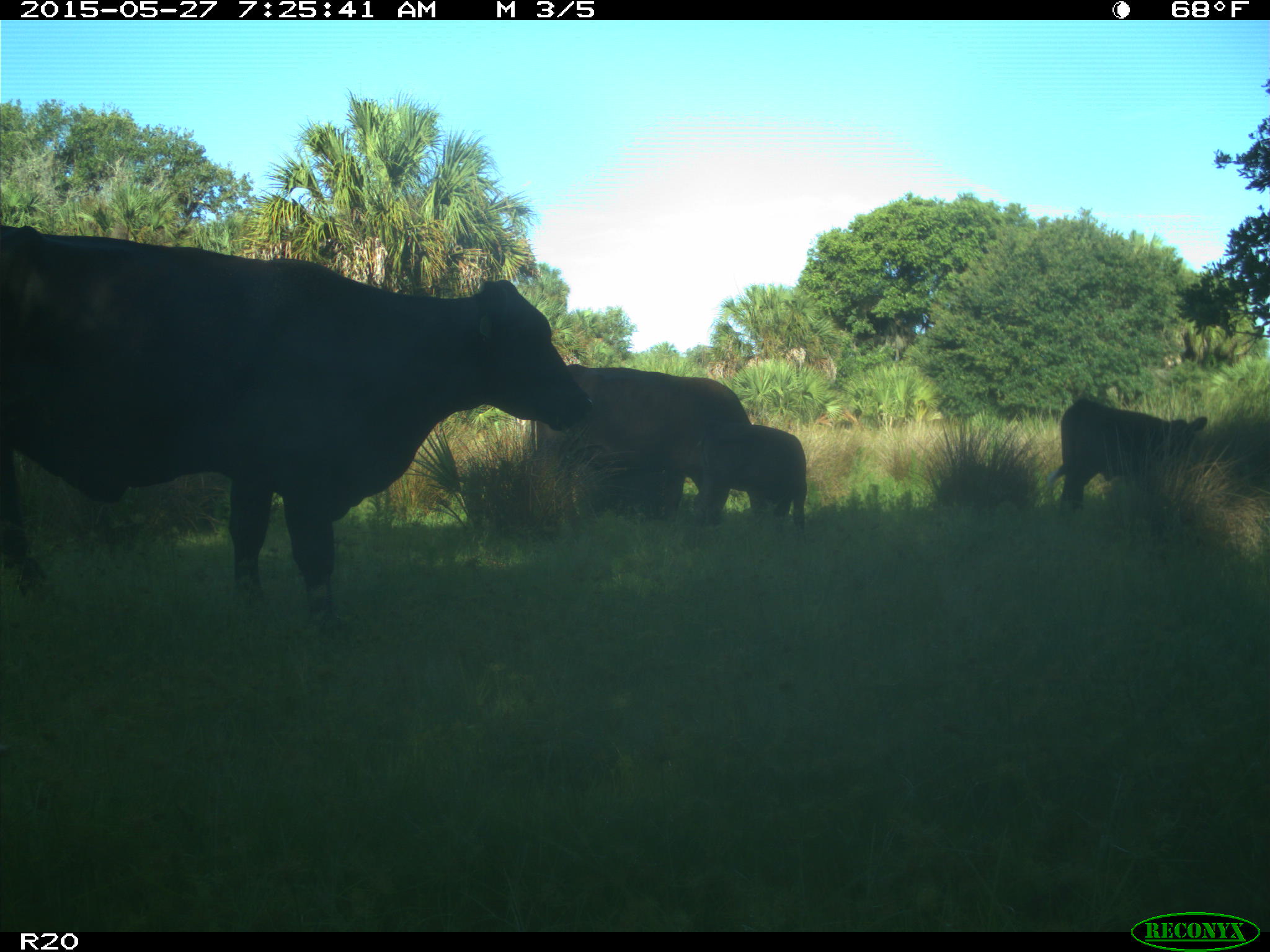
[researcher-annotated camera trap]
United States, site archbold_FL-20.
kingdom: Animalia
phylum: Chordata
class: Mammalia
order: Artiodactyla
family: Bovidae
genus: Bos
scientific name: Bos taurus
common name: domestic cow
Bos taurus (domestic cow).